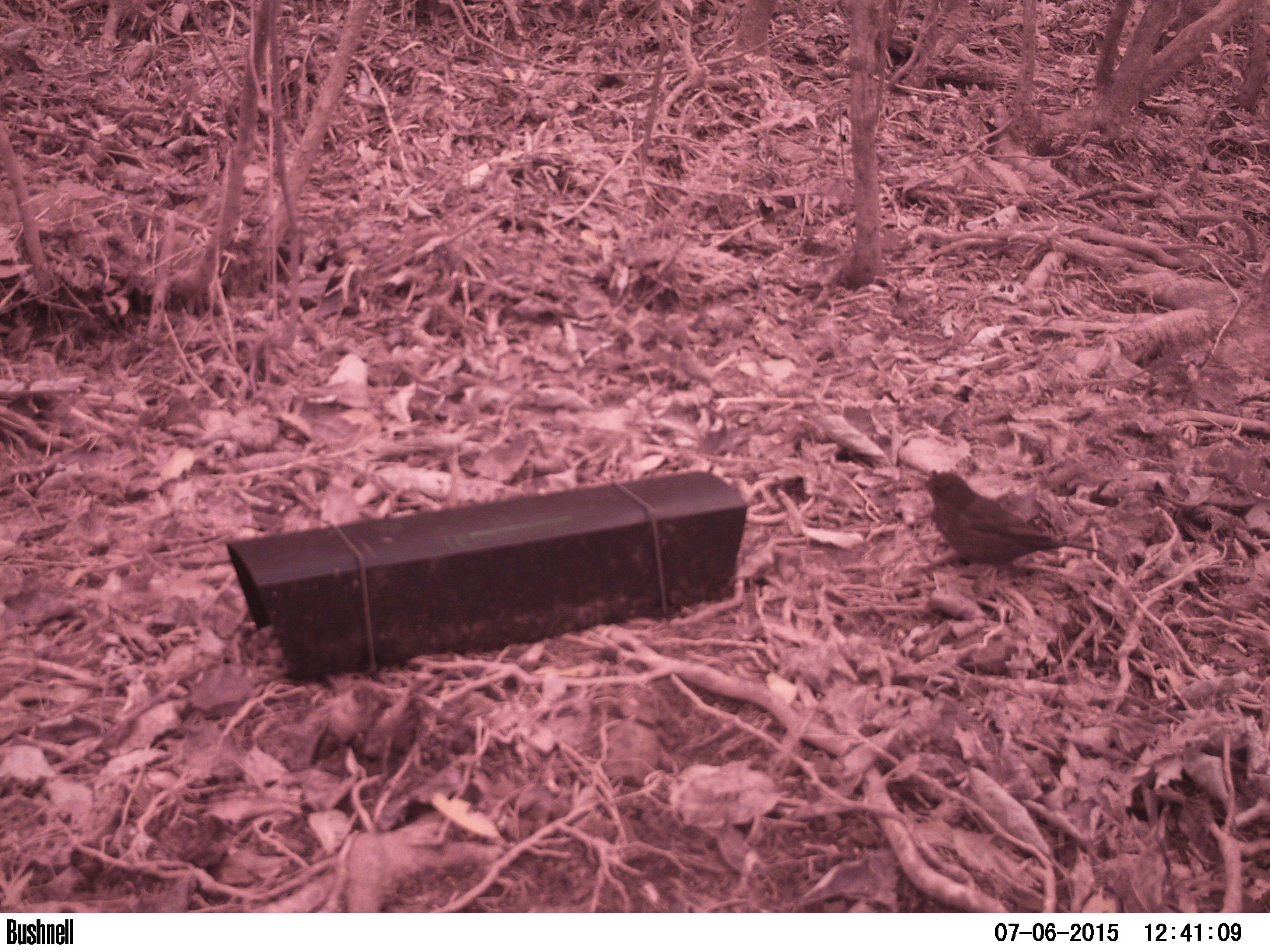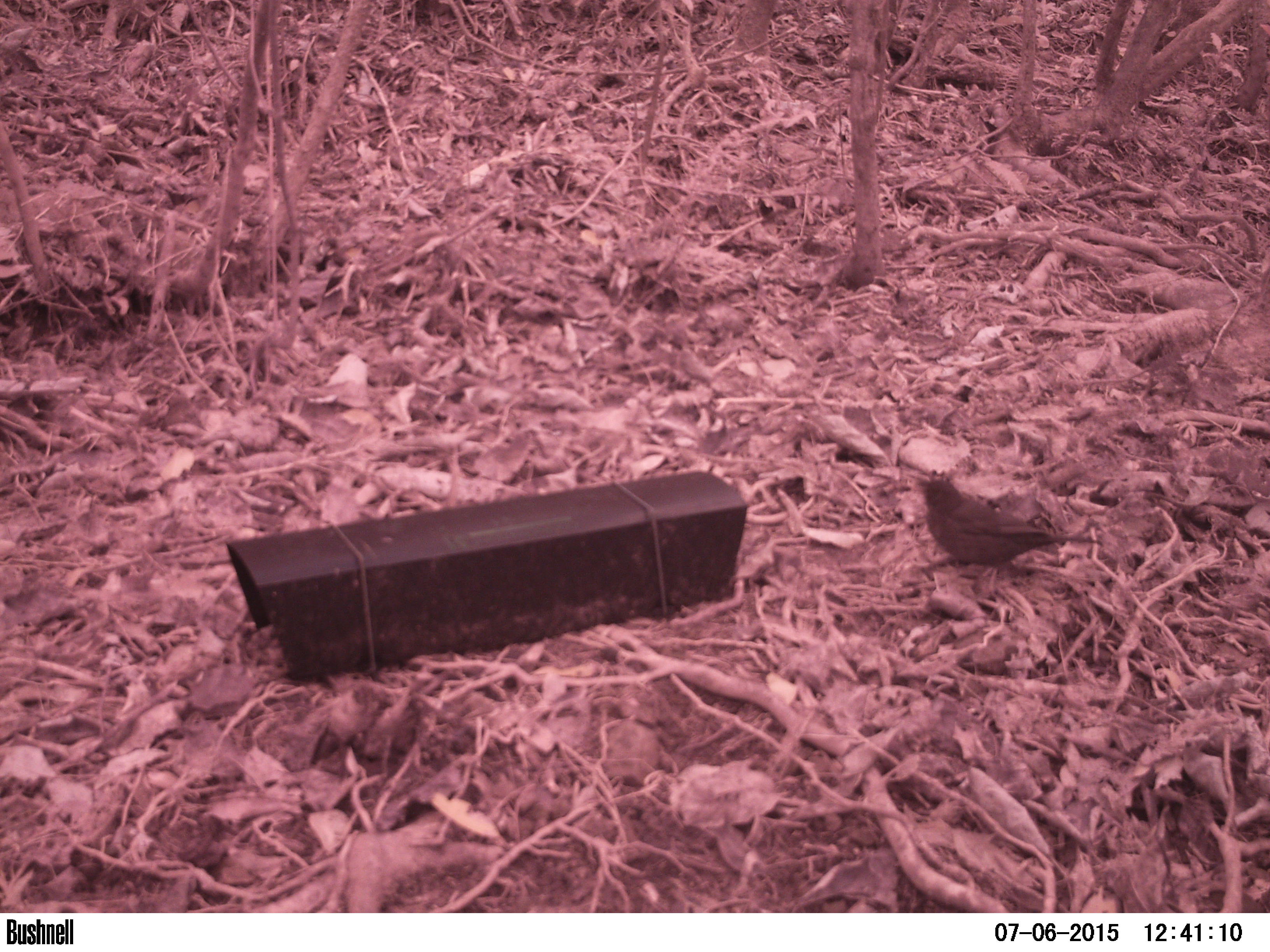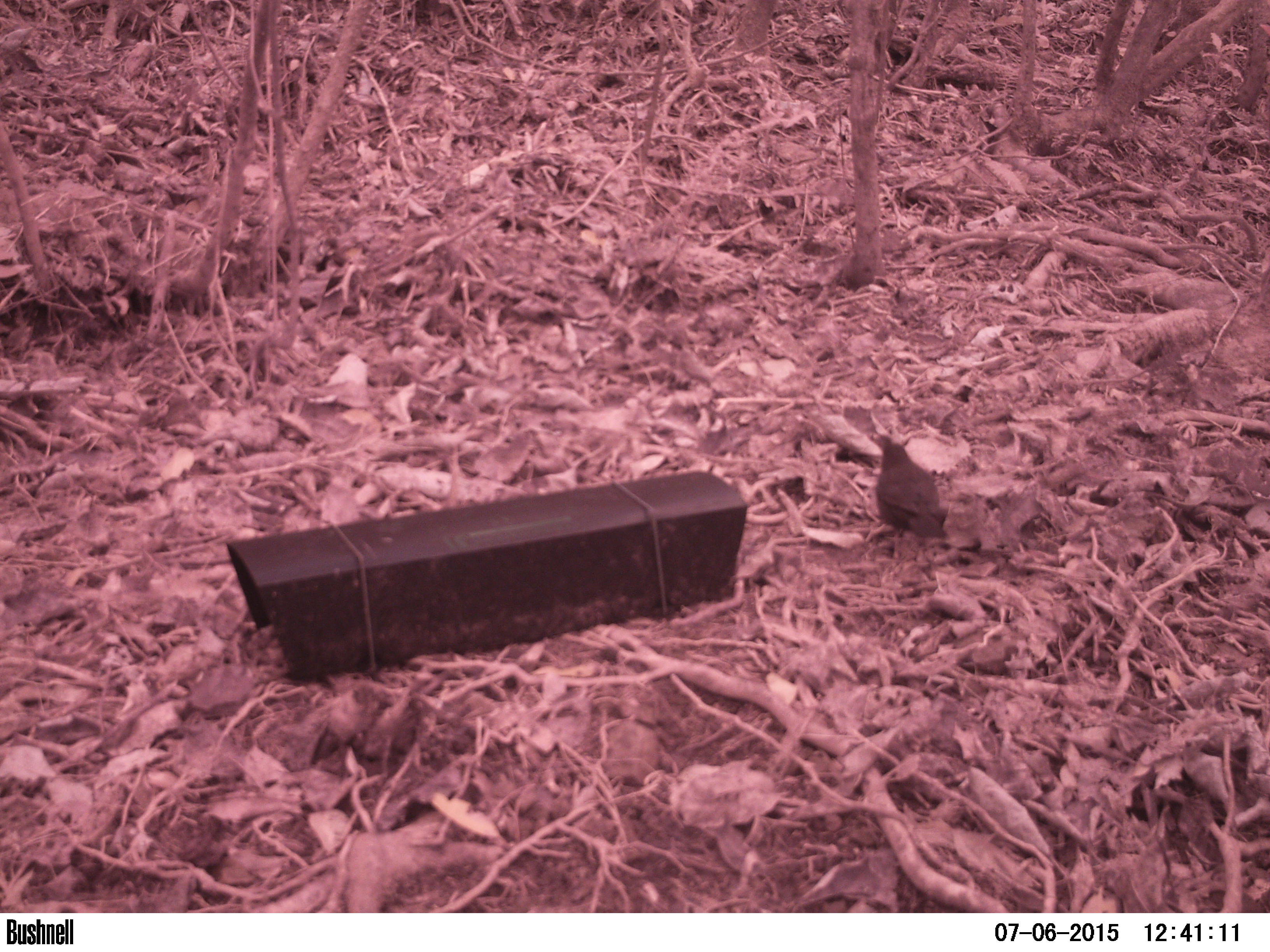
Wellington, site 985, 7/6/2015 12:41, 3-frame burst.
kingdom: Animalia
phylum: Chordata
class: Aves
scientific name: Aves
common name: bird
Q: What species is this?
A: Bird (Aves).